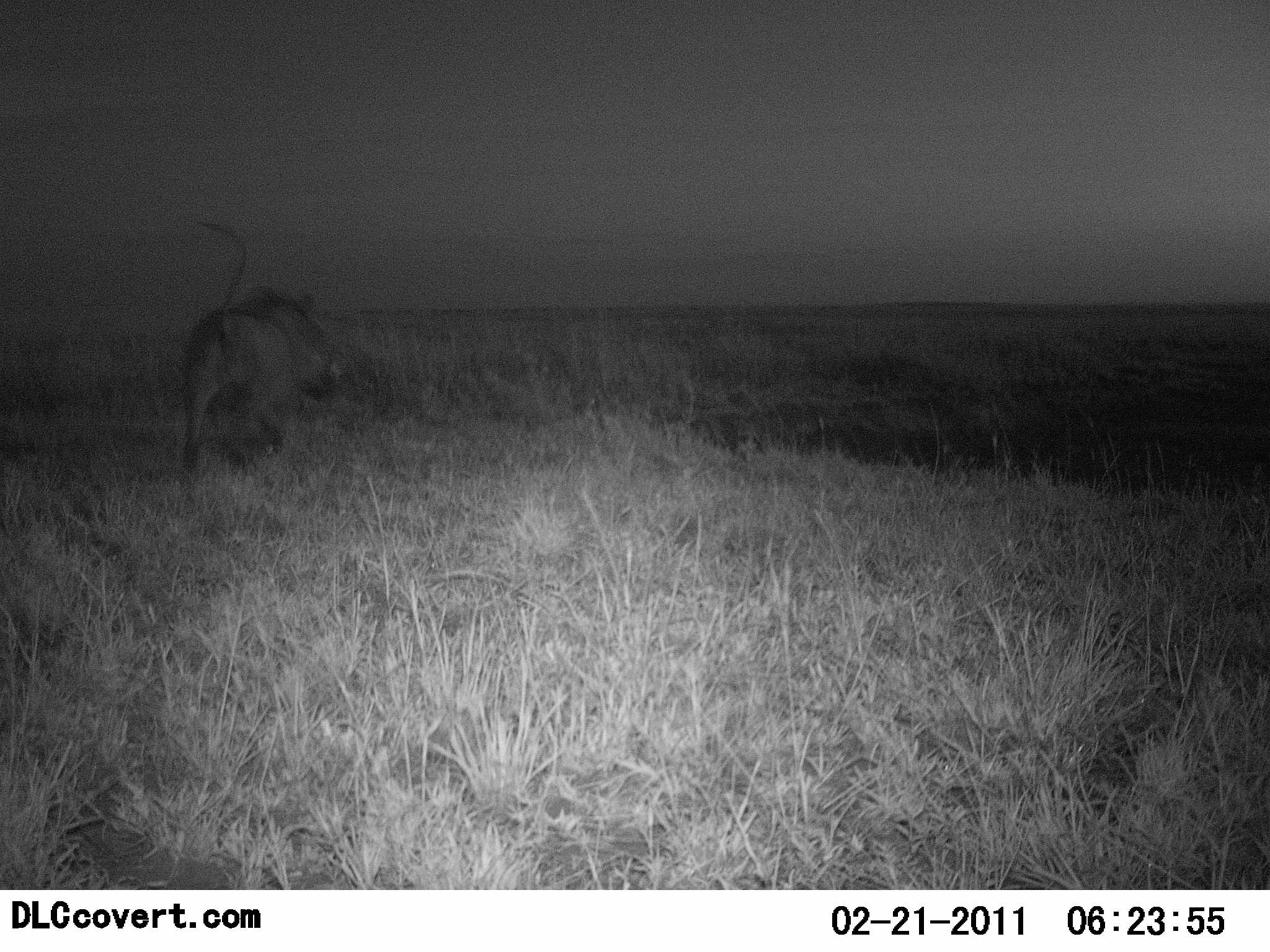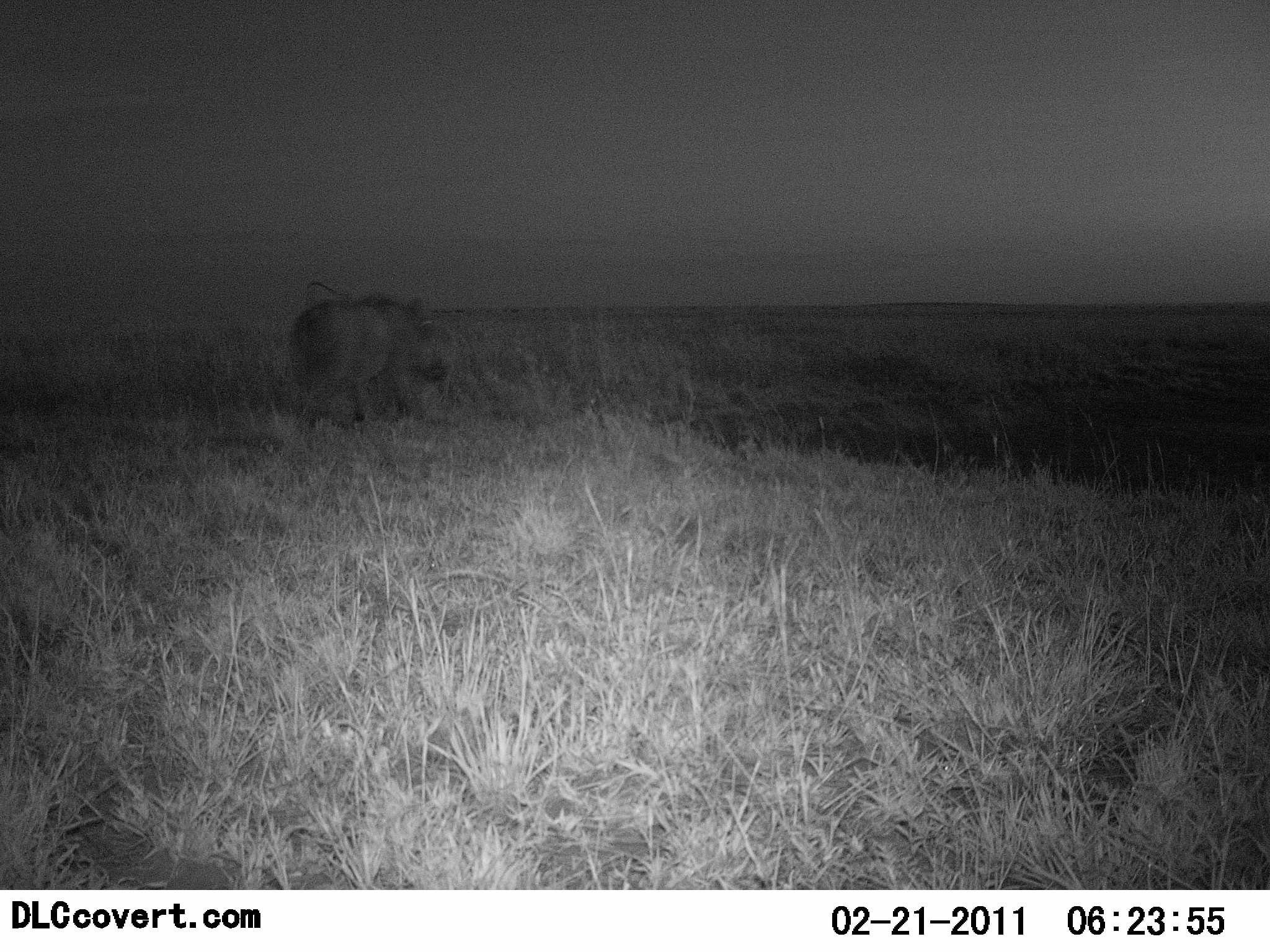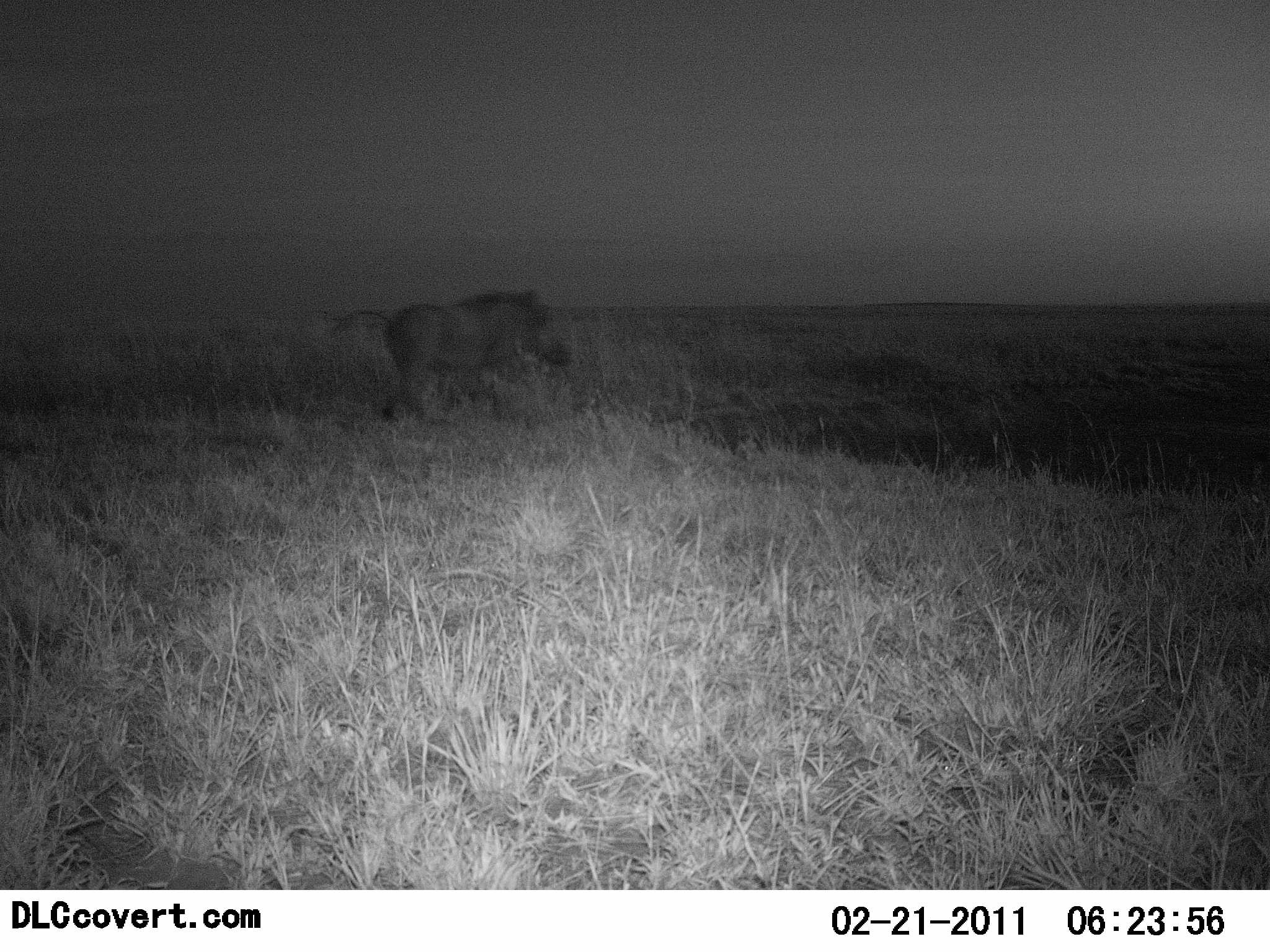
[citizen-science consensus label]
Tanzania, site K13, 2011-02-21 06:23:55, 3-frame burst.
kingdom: Animalia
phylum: Chordata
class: Mammalia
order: Artiodactyla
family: Suidae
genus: Phacochoerus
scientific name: Phacochoerus africanus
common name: warthog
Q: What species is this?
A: Warthog (Phacochoerus africanus).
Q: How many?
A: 1.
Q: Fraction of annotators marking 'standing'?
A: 0%.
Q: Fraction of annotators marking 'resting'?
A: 0%.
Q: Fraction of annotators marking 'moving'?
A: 100%.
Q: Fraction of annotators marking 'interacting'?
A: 0%.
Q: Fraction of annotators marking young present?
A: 0%.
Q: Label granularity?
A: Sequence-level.